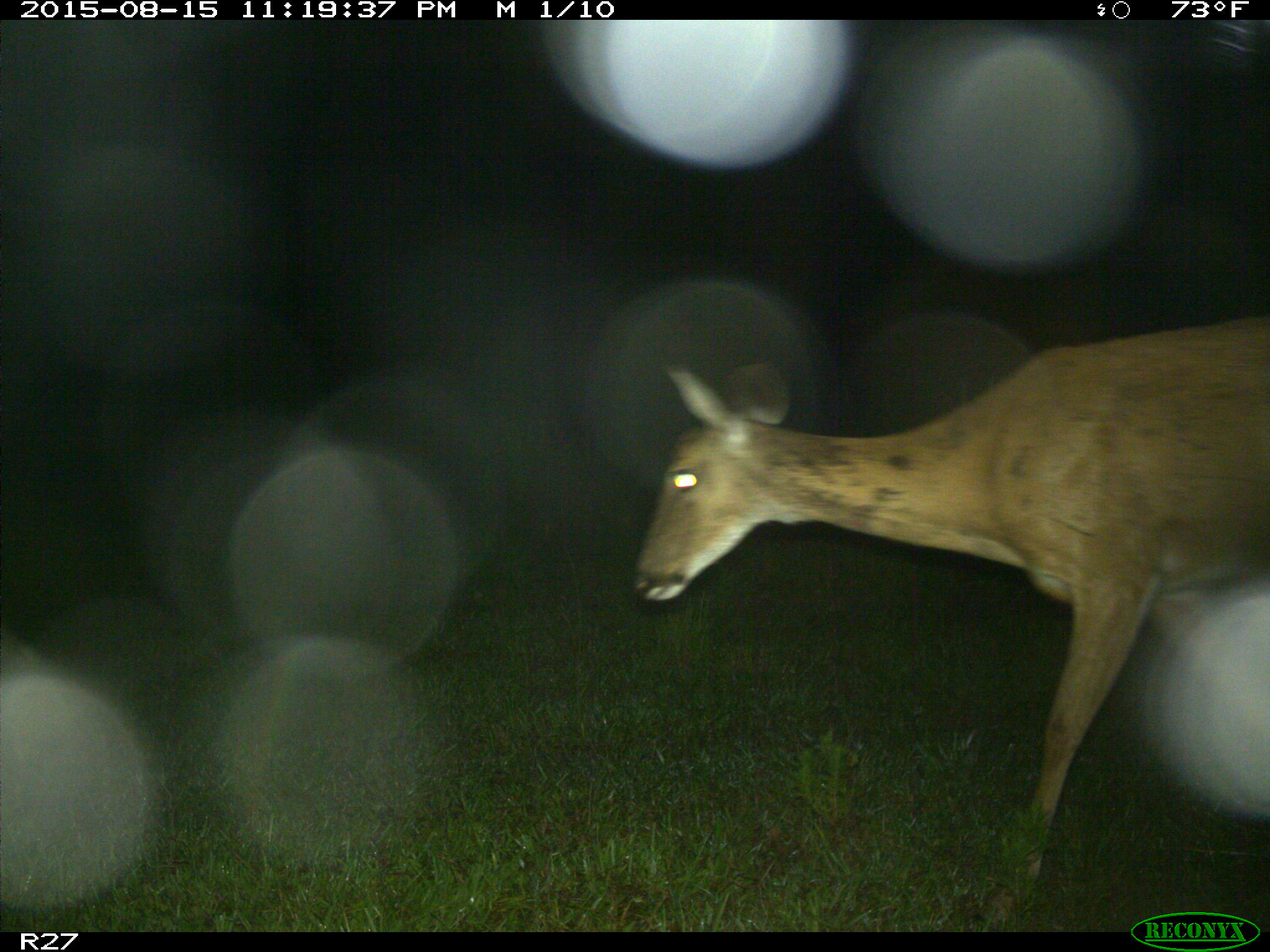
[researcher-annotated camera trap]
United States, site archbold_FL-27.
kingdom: Animalia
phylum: Chordata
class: Mammalia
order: Artiodactyla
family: Cervidae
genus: Odocoileus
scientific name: Odocoileus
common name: deer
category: unidentified deer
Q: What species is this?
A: Unidentified deer (deer) (Odocoileus).